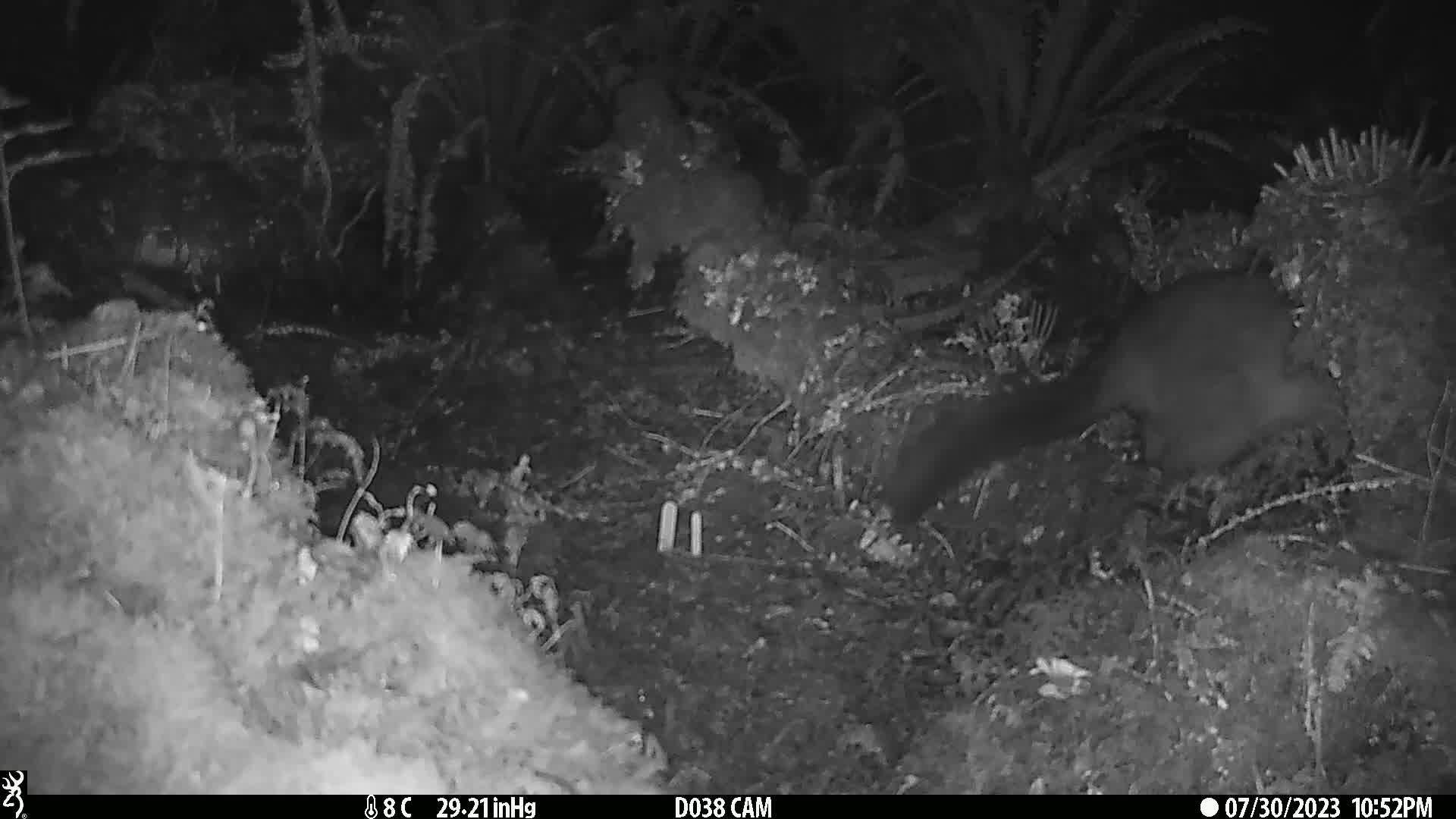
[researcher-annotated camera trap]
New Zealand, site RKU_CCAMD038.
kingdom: Animalia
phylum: Chordata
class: Mammalia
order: Diprotodontia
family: Phalangeridae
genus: Trichosurus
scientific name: Trichosurus vulpecula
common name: common brushtail possum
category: possum